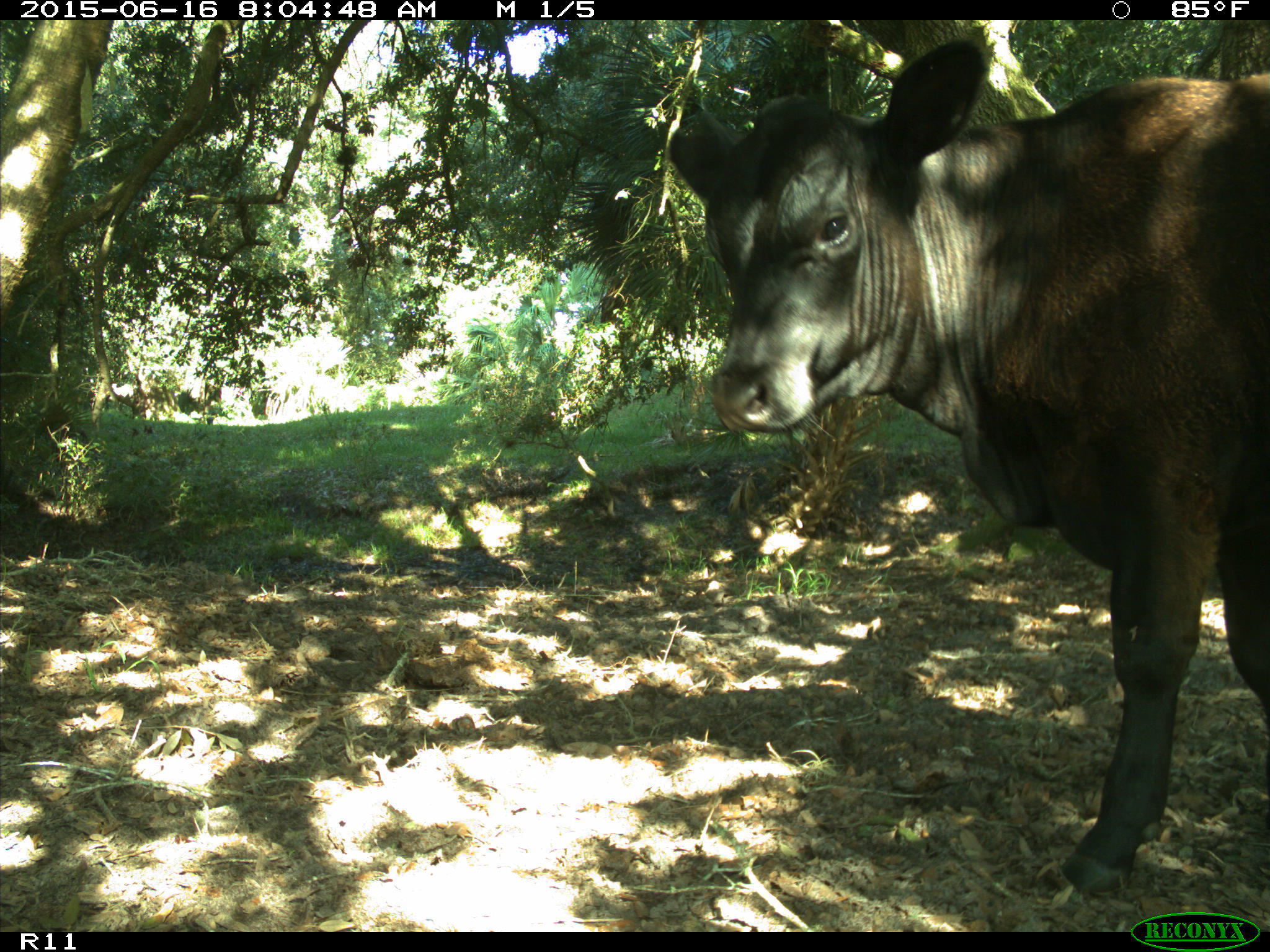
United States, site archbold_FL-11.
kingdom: Animalia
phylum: Chordata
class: Mammalia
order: Artiodactyla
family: Bovidae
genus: Bos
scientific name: Bos taurus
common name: domestic cow